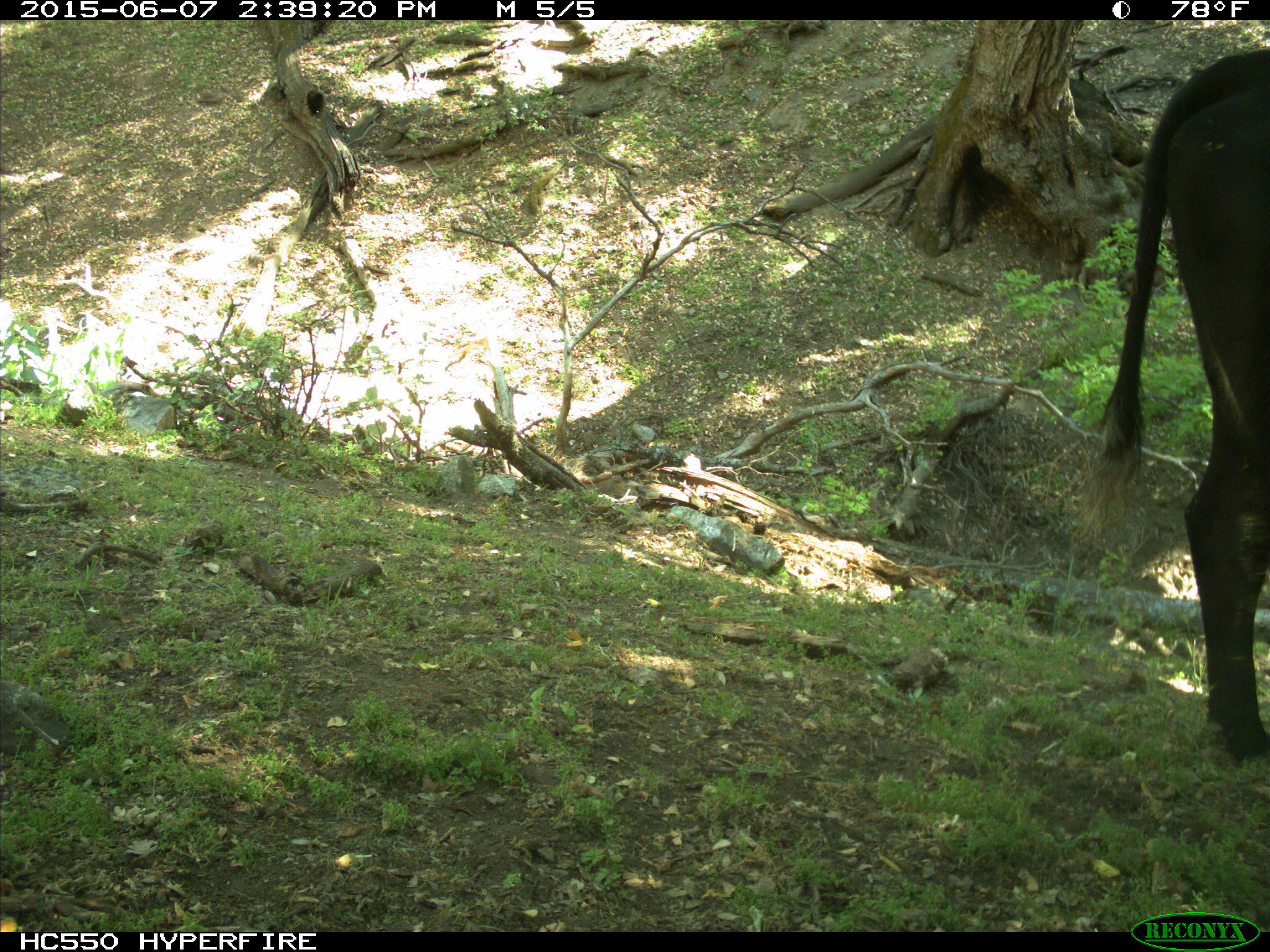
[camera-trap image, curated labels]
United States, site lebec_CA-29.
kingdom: Animalia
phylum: Chordata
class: Mammalia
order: Artiodactyla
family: Bovidae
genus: Bos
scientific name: Bos taurus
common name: domestic cow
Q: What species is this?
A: Bos taurus (domestic cow).